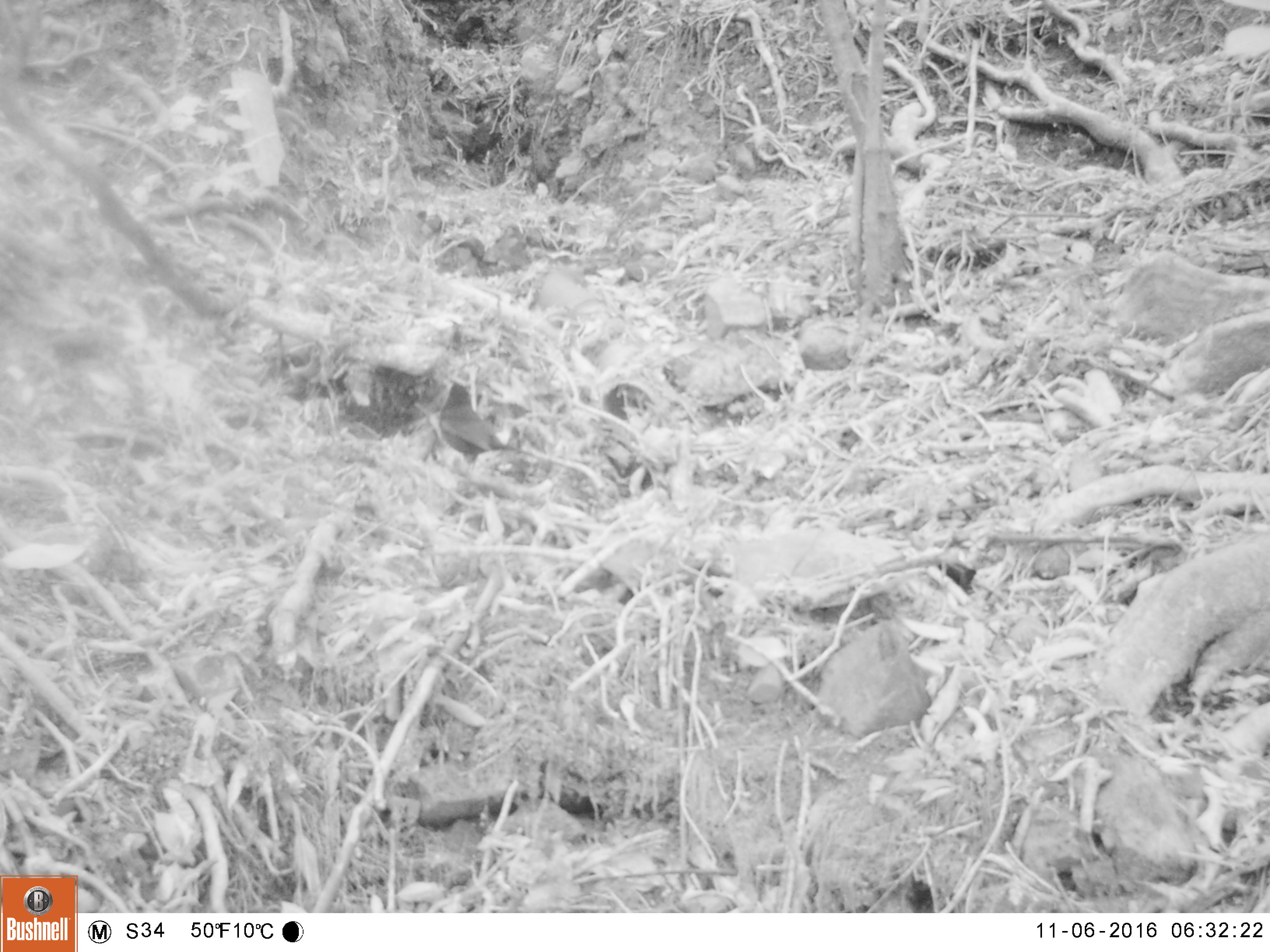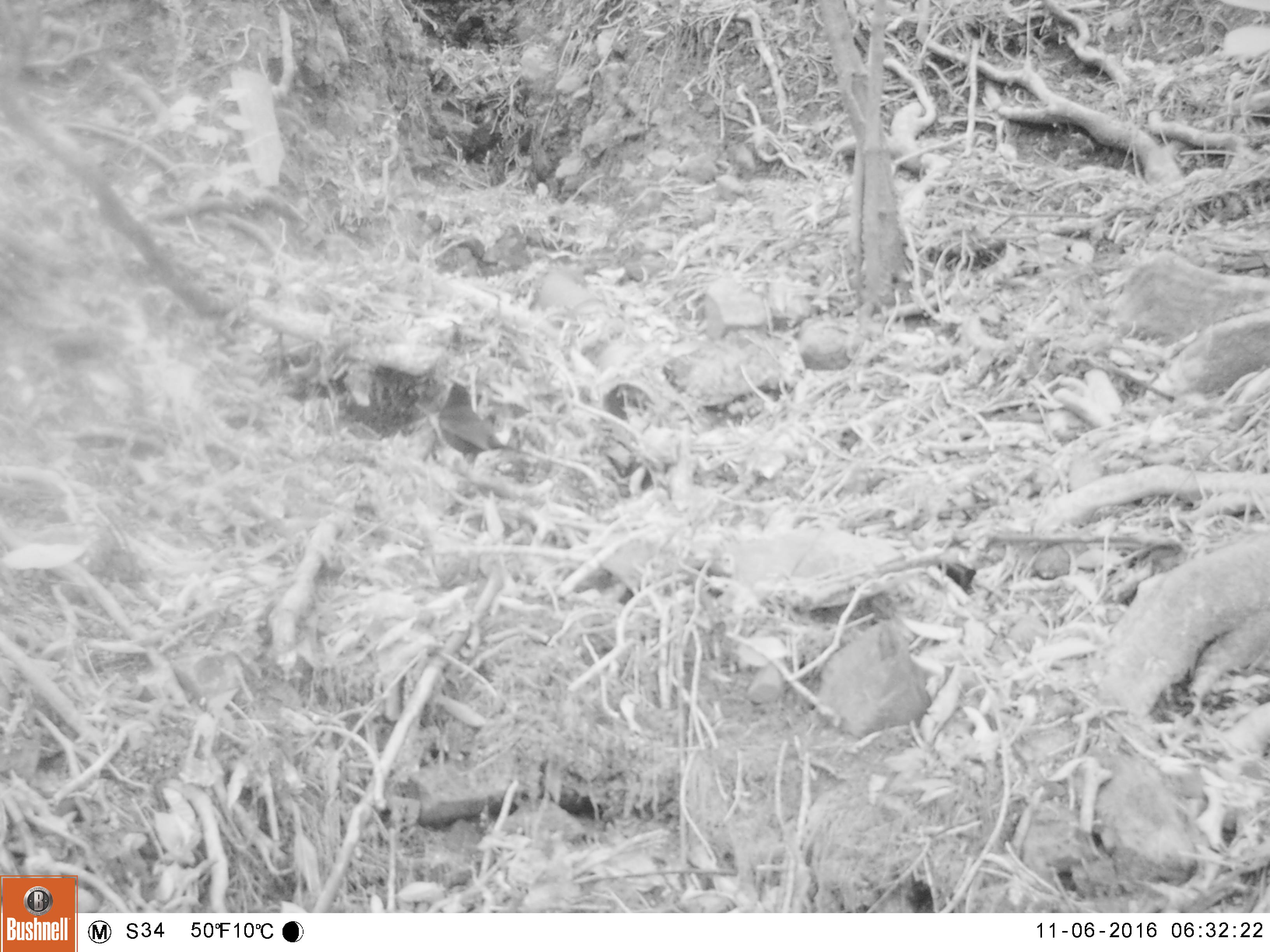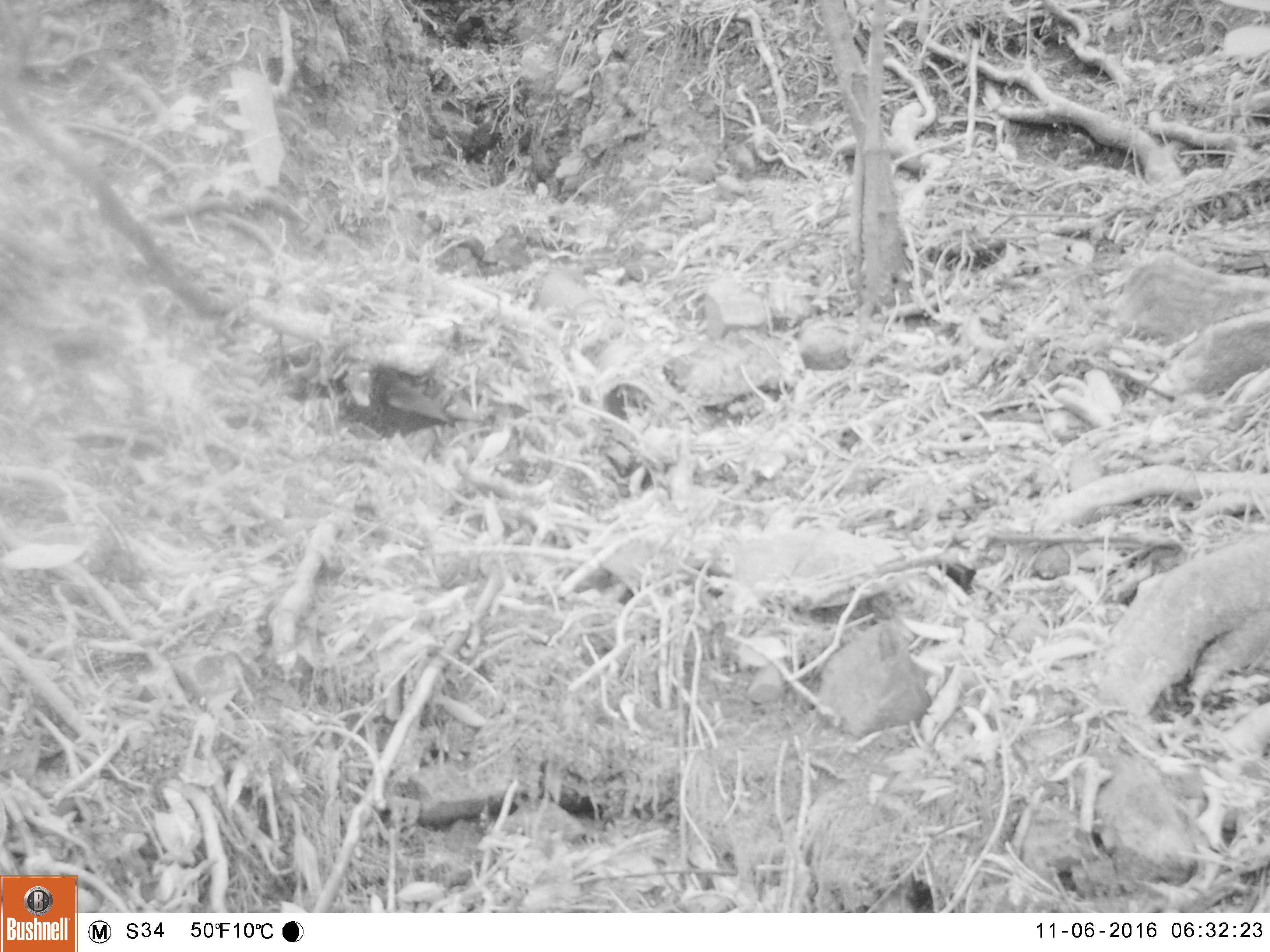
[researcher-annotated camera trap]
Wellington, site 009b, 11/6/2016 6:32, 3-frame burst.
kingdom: Animalia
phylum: Chordata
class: Aves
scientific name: Aves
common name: bird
Bird (Aves).